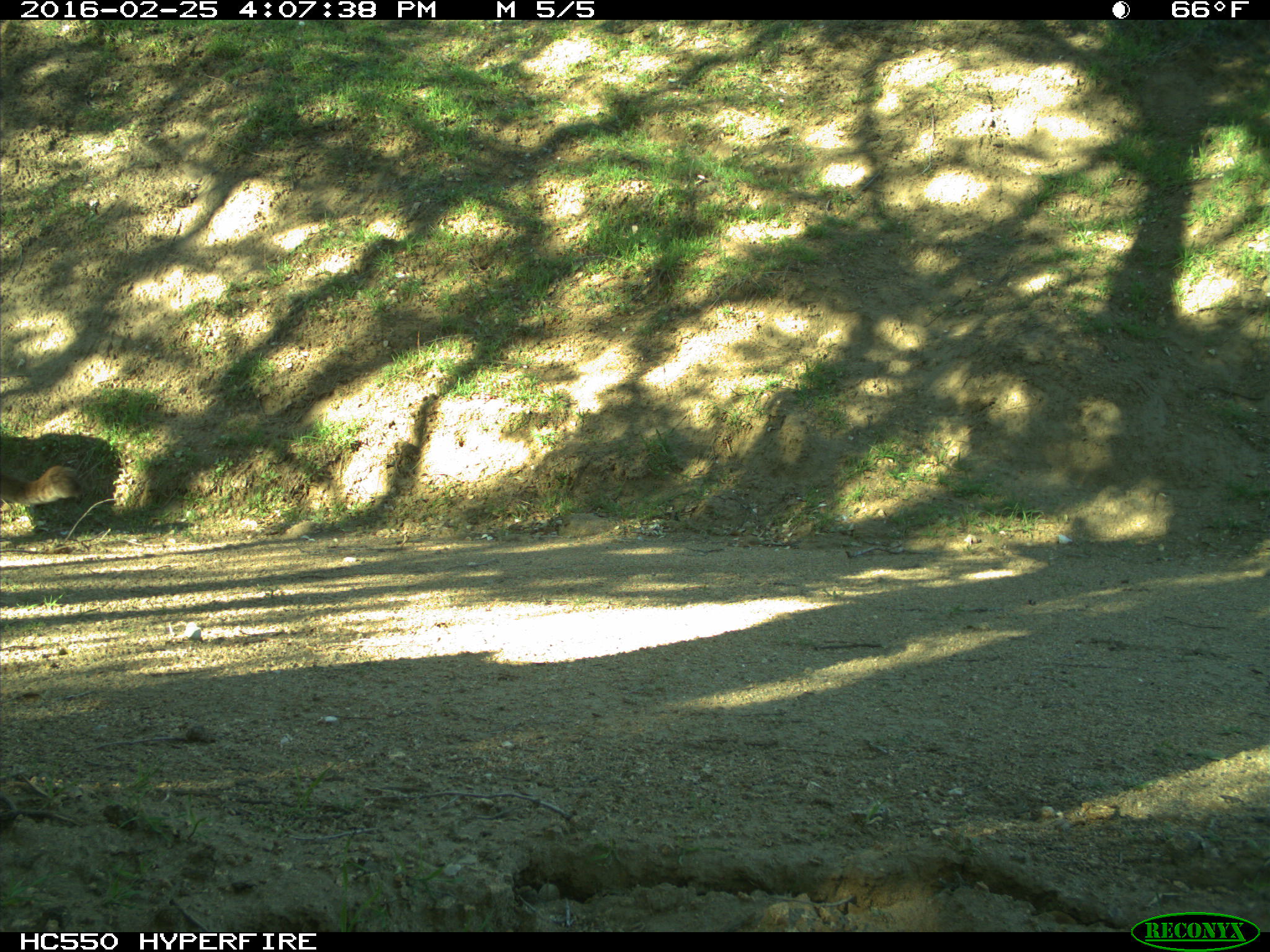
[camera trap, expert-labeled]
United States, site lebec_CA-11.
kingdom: Animalia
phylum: Chordata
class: Mammalia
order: Carnivora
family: Felidae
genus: Puma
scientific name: Puma concolor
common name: mountain lion